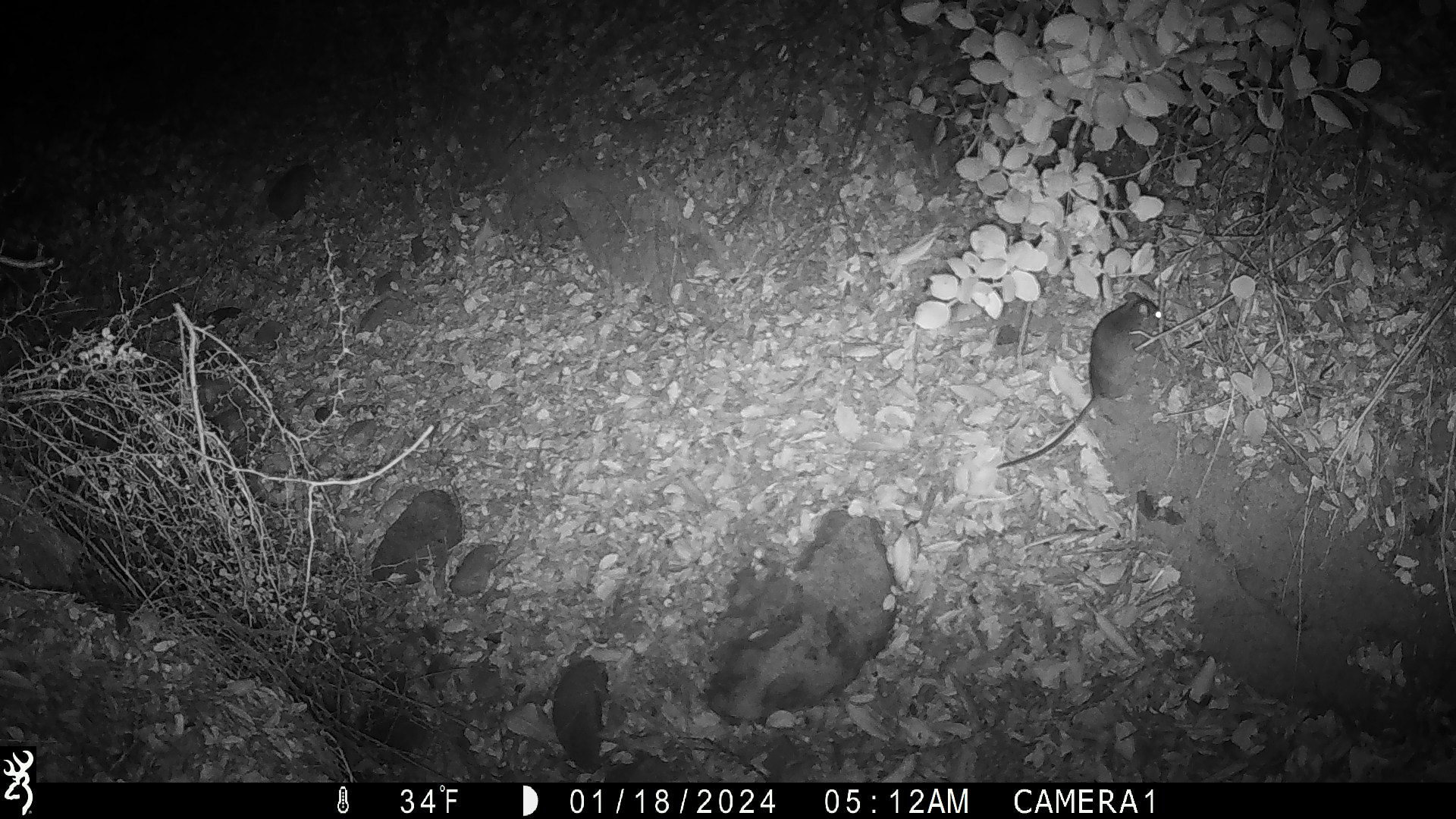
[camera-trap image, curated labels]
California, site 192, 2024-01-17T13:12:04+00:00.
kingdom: Animalia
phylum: Chordata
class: Mammalia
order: Rodentia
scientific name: Rodentia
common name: mouse or rat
Mouse or rat (Rodentia).